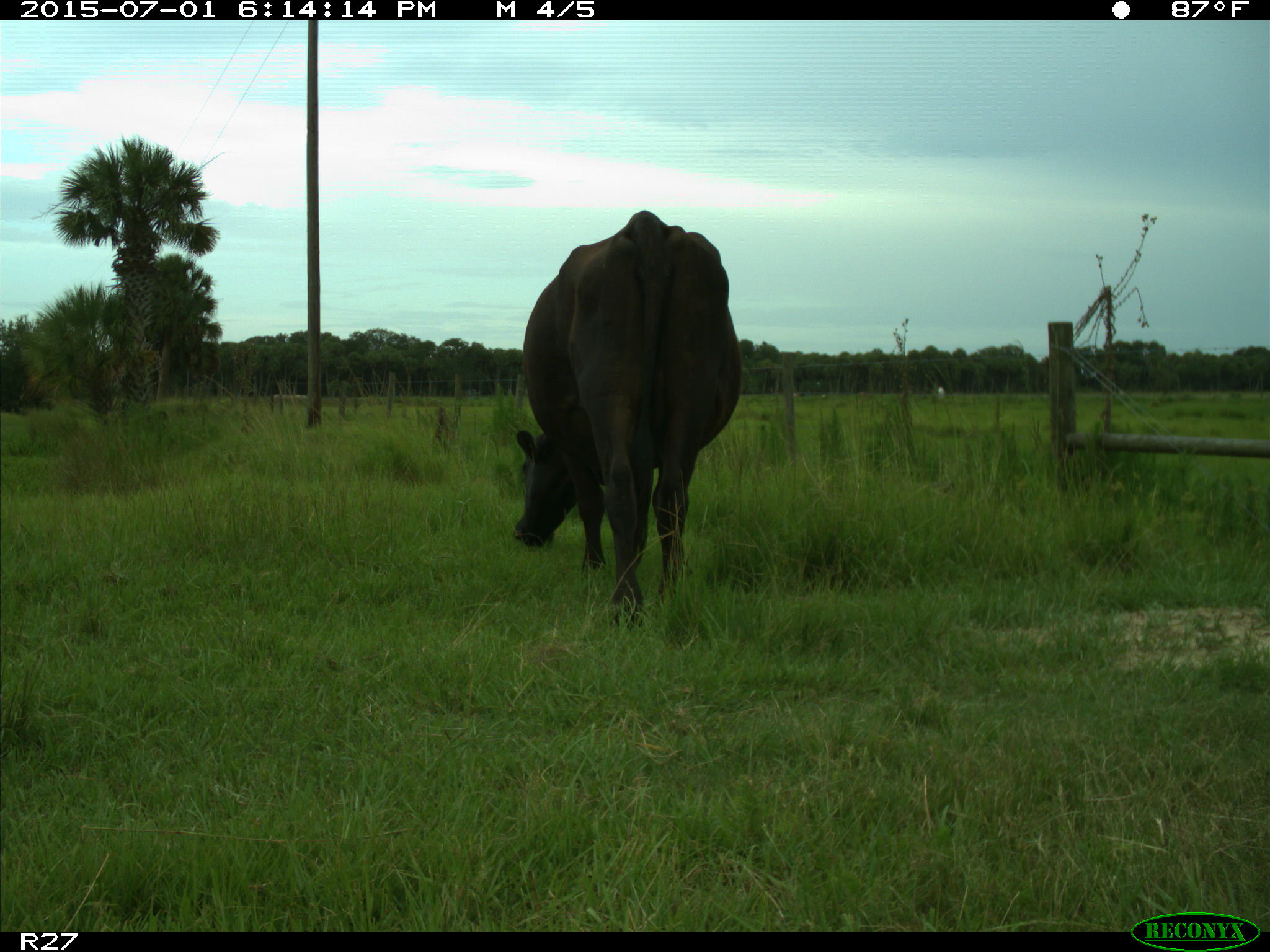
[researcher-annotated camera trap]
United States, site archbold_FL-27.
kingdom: Animalia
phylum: Chordata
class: Mammalia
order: Artiodactyla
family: Bovidae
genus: Bos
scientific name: Bos taurus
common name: domestic cow